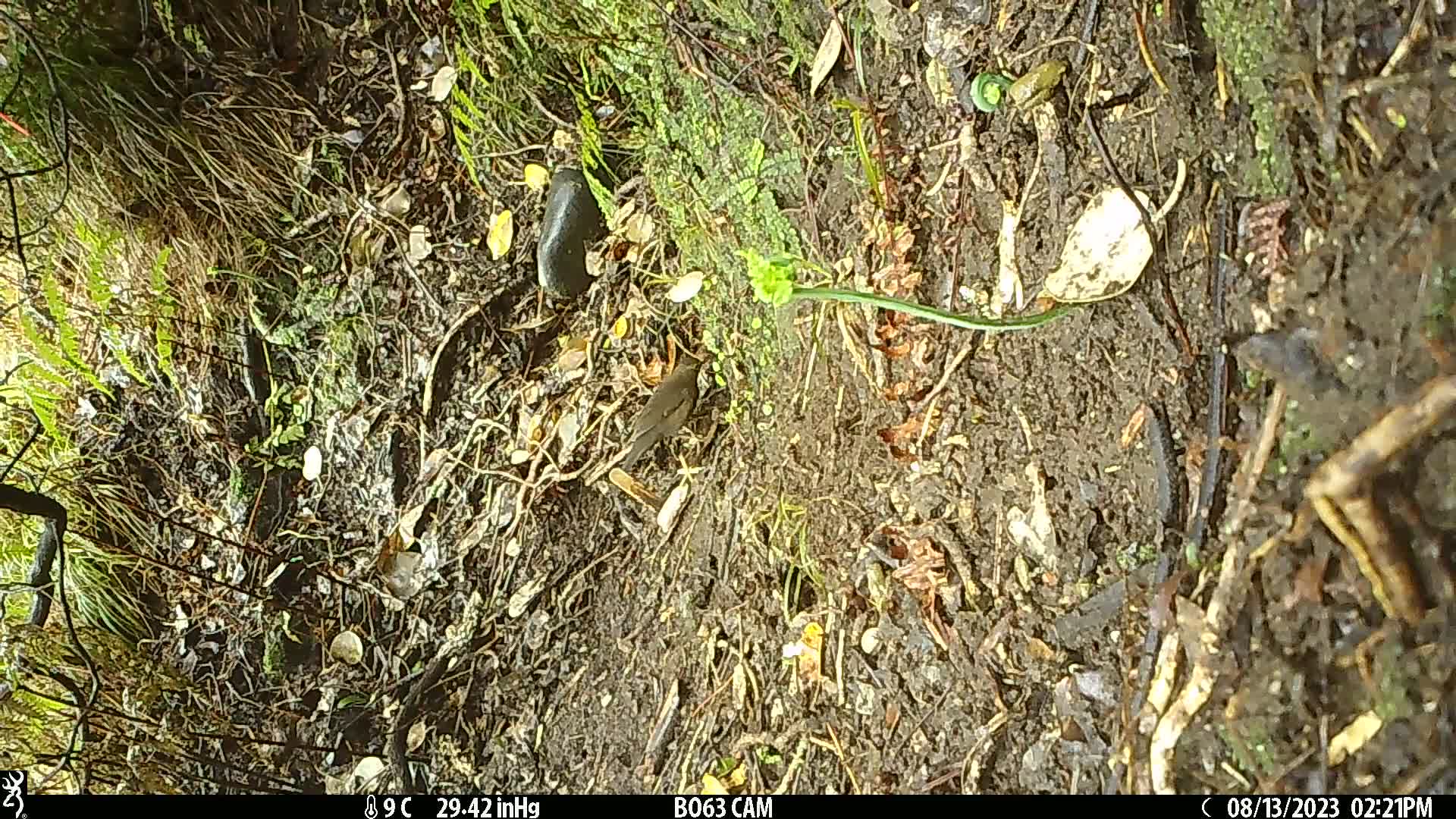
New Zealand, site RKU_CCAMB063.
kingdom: Animalia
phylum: Chordata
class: Aves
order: Passeriformes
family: Turdidae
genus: Turdus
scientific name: Turdus merula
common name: eurasian blackbird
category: blackbird